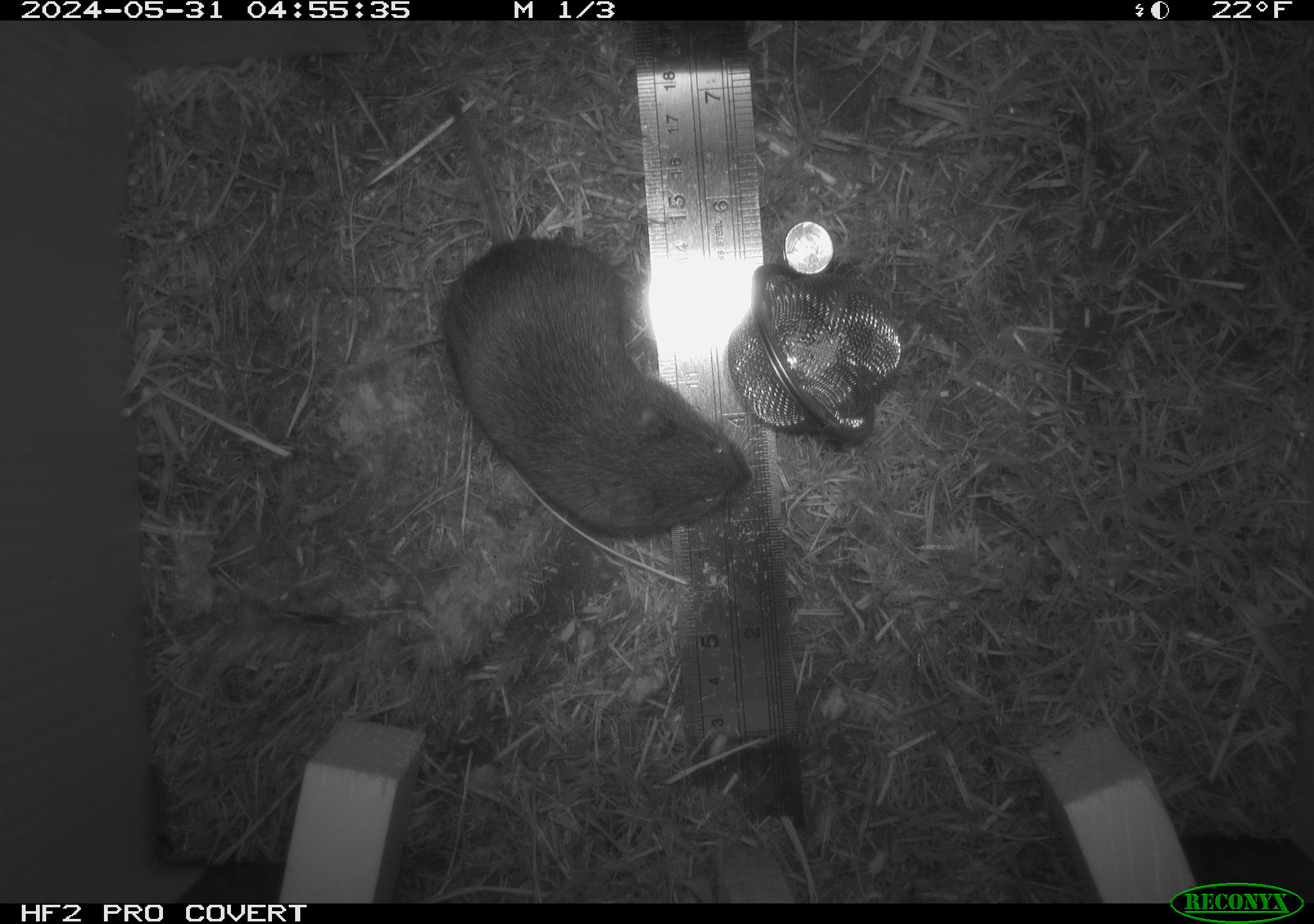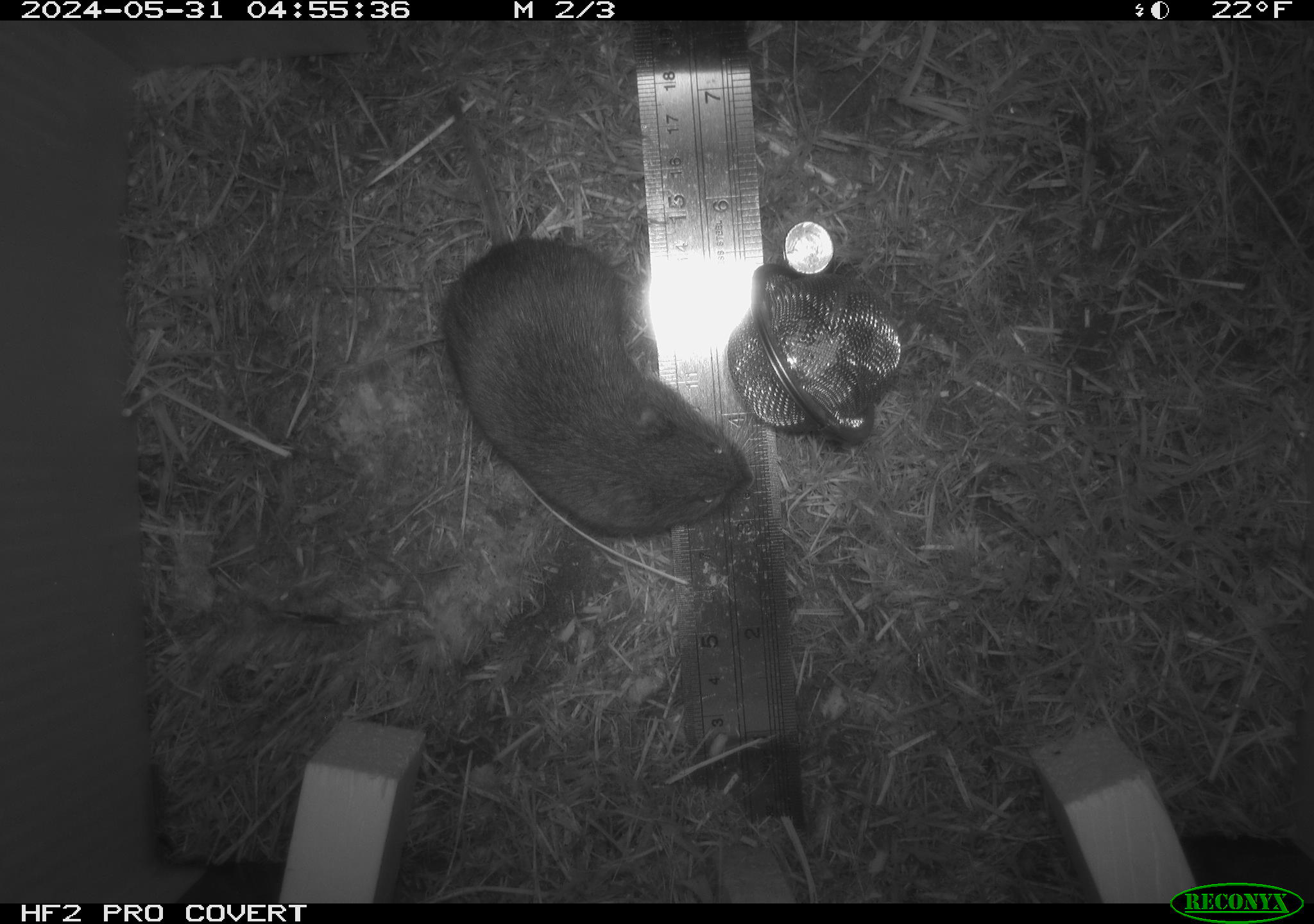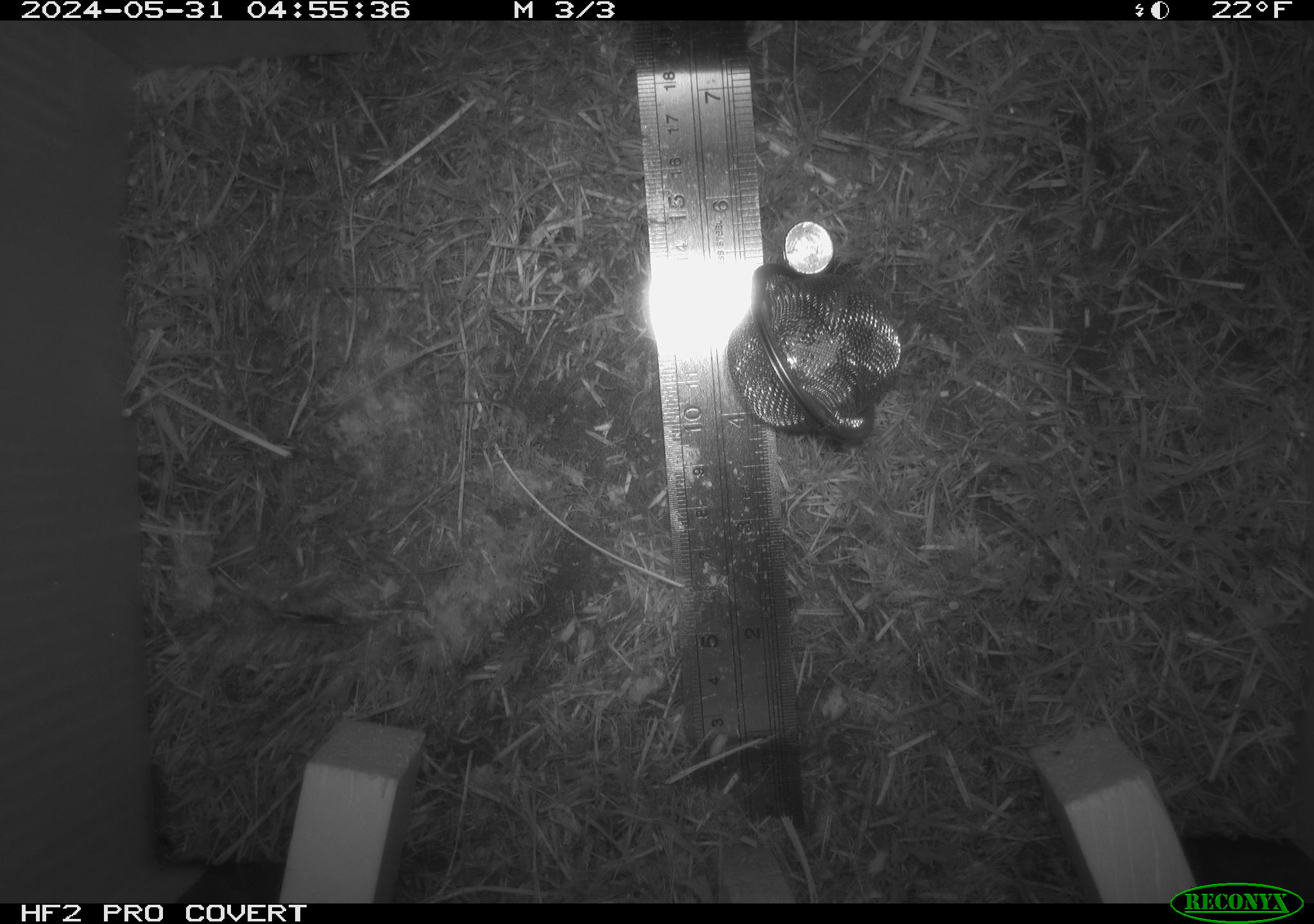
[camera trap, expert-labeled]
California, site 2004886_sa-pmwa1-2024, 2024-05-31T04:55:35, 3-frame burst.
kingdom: Animalia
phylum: Chordata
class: Mammalia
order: Rodentia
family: Cricetidae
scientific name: Arvicolinae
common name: voles, lemmings, and muskrats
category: arvicolinae subfamily